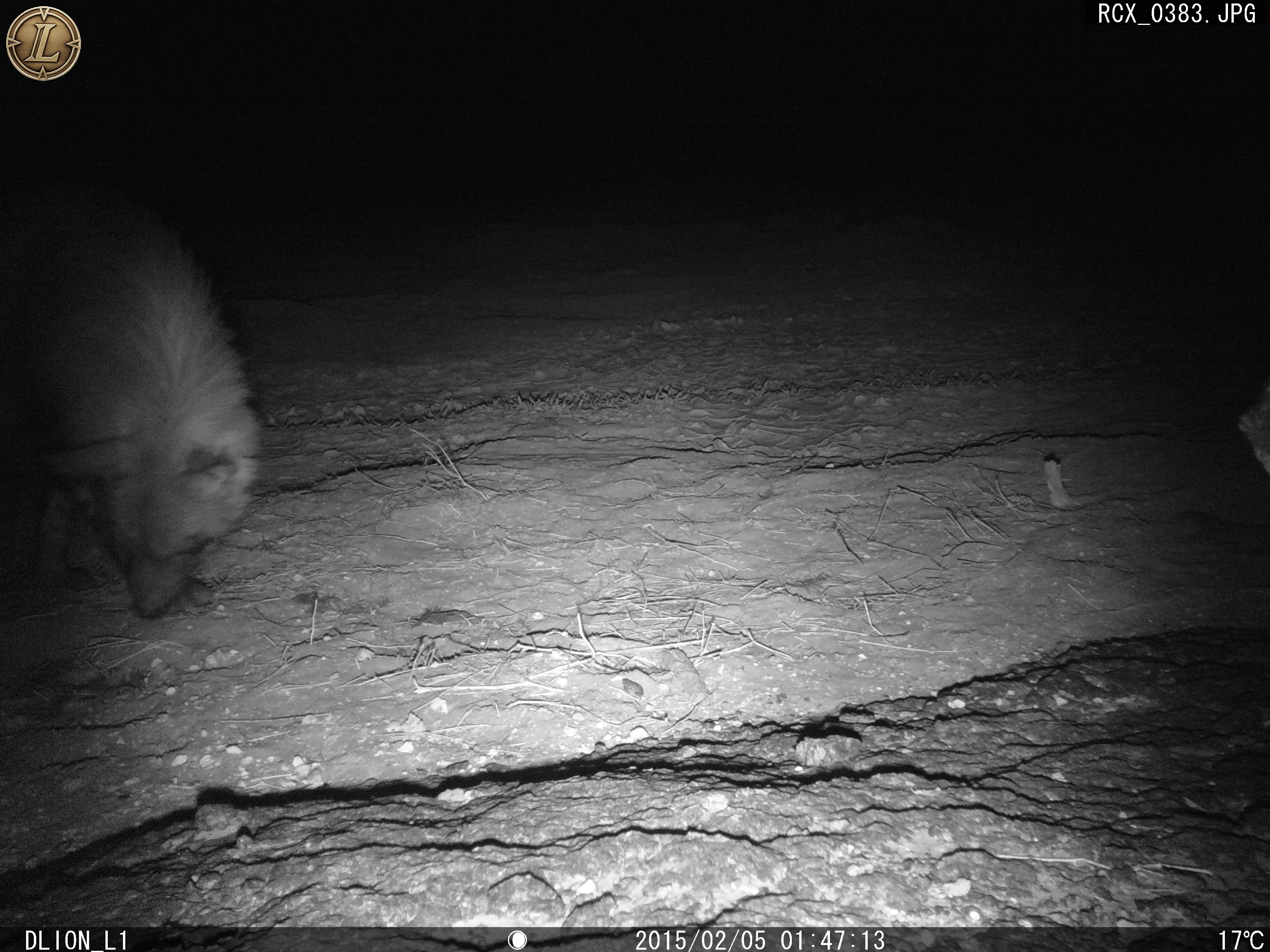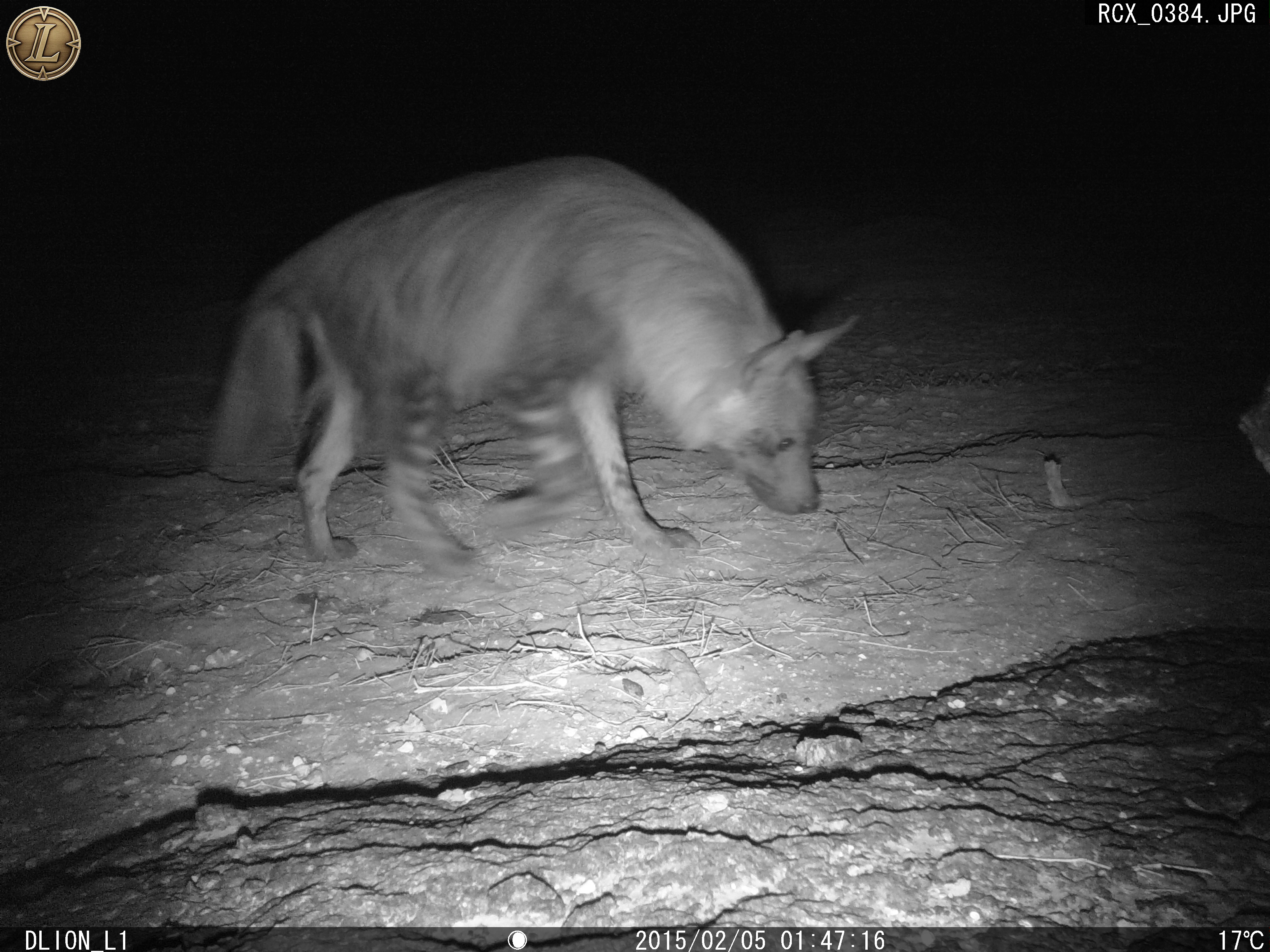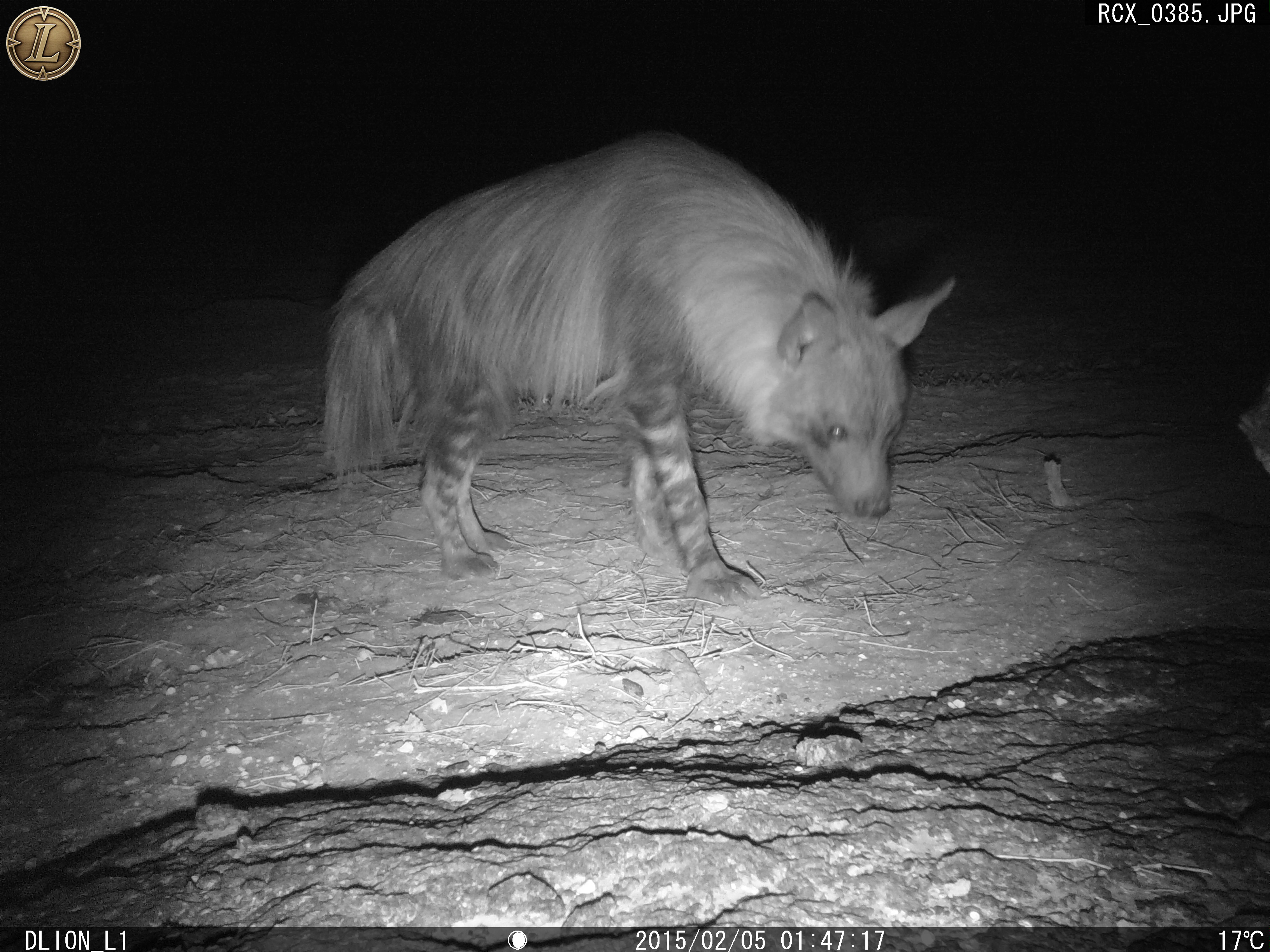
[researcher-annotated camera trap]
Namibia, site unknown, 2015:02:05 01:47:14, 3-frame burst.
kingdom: Animalia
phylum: Chordata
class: Mammalia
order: Carnivora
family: Hyaenidae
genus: Parahyaena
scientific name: Parahyaena brunnea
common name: brown hyena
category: hyaena brunnea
Hyaena brunnea (brown hyena) (Parahyaena brunnea).